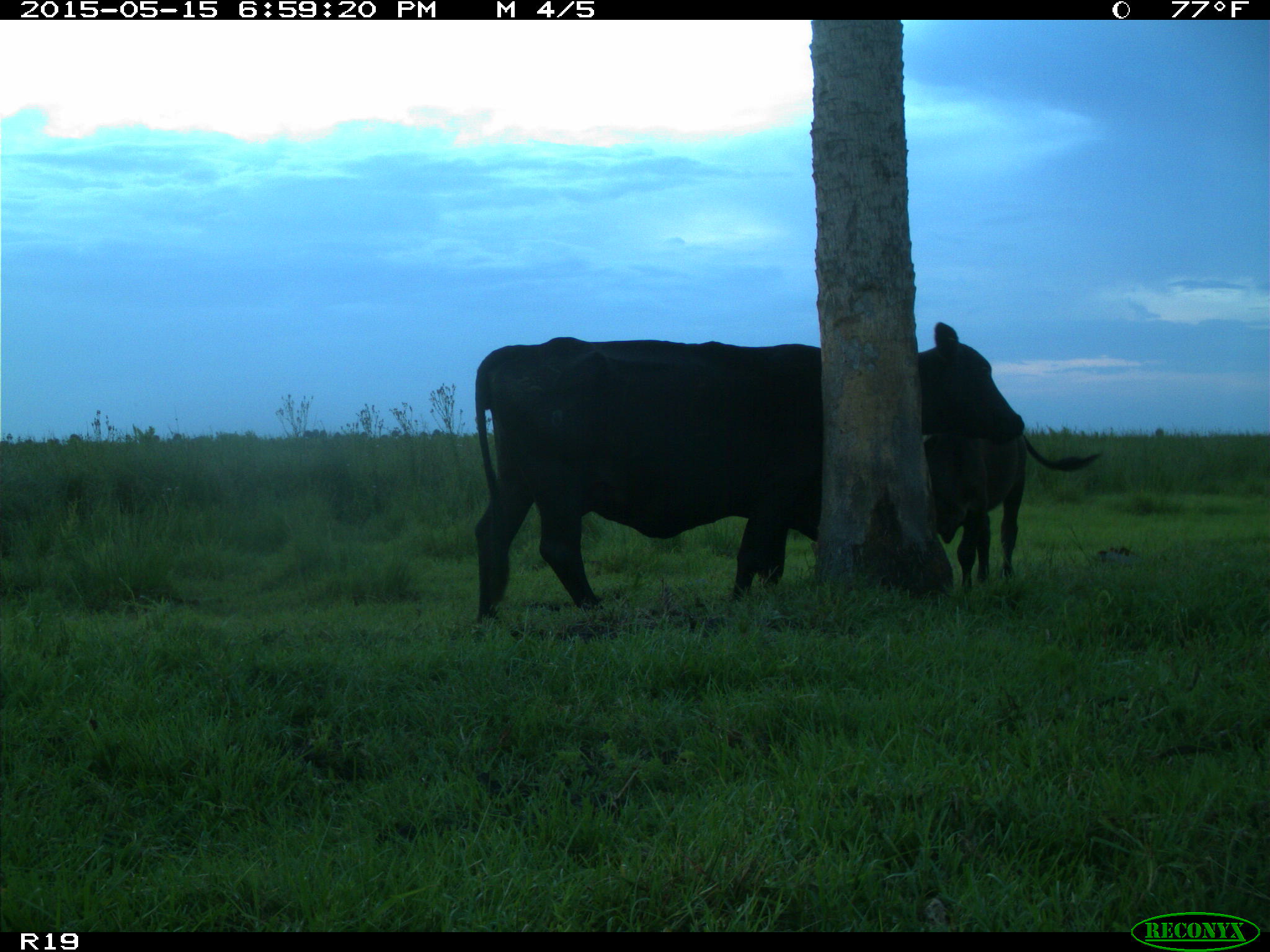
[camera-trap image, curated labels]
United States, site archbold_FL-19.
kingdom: Animalia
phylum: Chordata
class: Mammalia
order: Artiodactyla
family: Bovidae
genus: Bos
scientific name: Bos taurus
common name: domestic cow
Bos taurus (domestic cow).